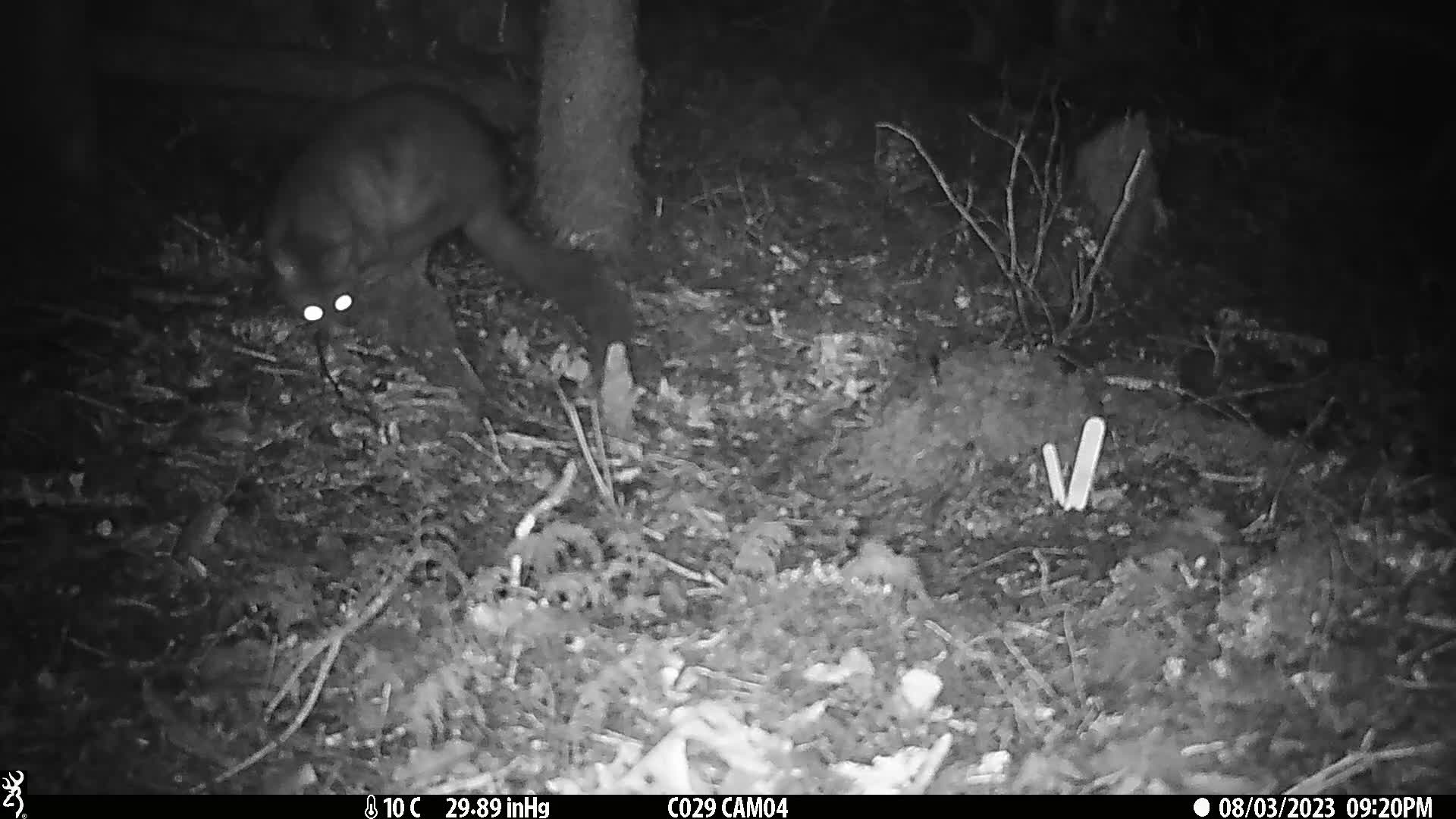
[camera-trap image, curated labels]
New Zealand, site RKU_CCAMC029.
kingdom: Animalia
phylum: Chordata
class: Mammalia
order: Diprotodontia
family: Phalangeridae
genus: Trichosurus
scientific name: Trichosurus vulpecula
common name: common brushtail possum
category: possum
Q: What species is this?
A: Possum (common brushtail possum) (Trichosurus vulpecula).